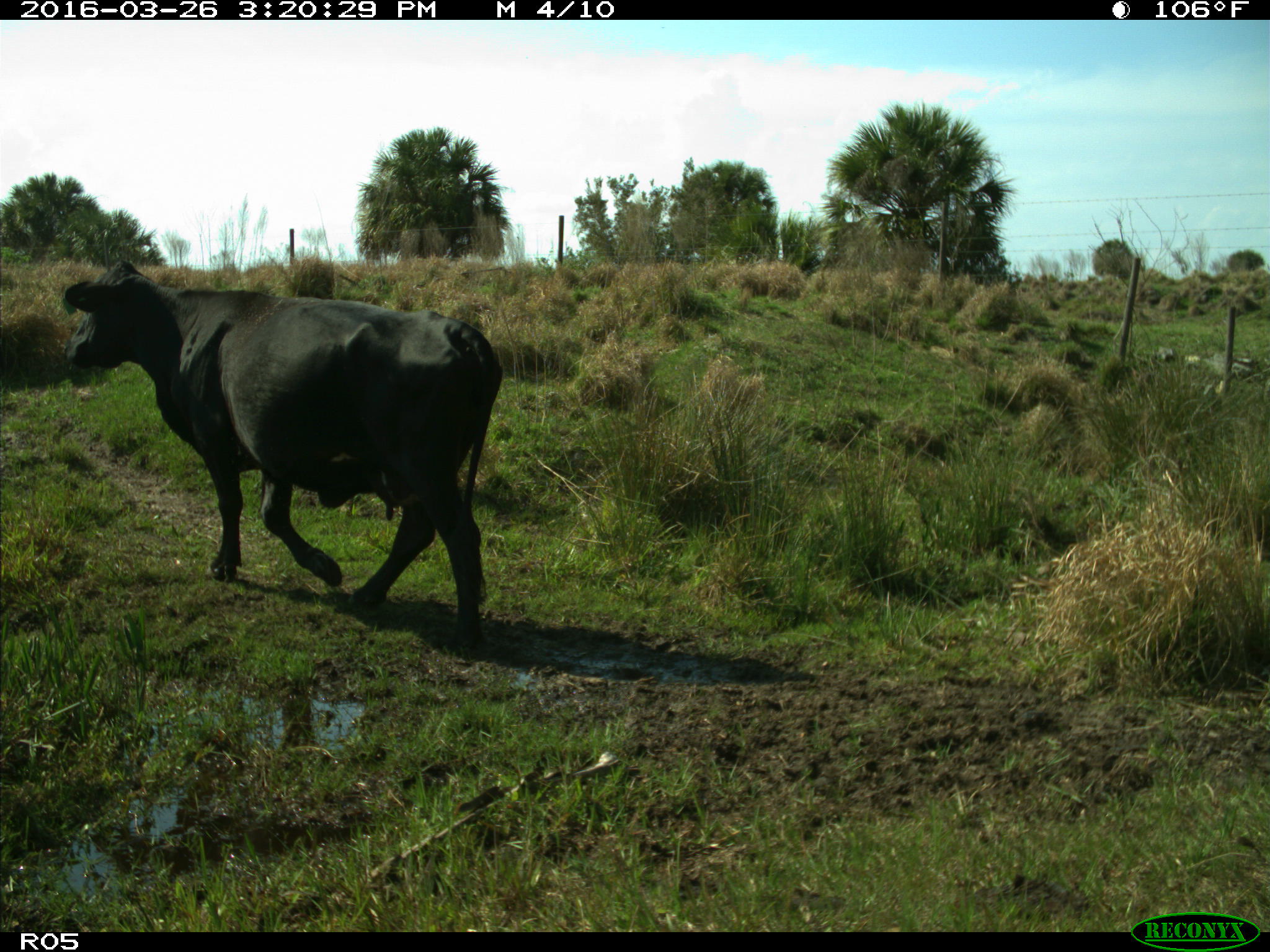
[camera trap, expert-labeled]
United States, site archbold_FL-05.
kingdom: Animalia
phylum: Chordata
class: Mammalia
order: Artiodactyla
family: Bovidae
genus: Bos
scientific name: Bos taurus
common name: domestic cow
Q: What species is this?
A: Bos taurus (domestic cow).